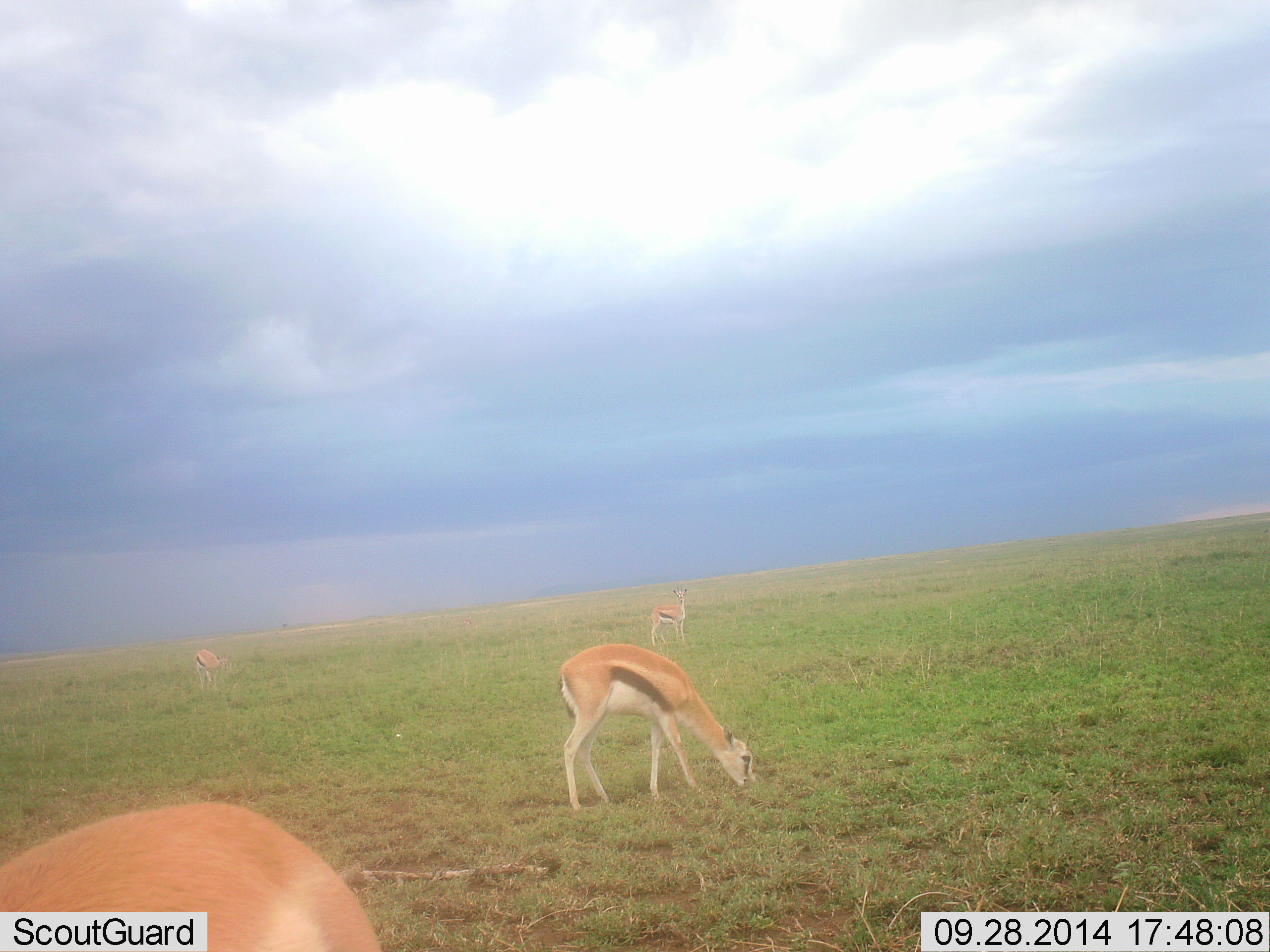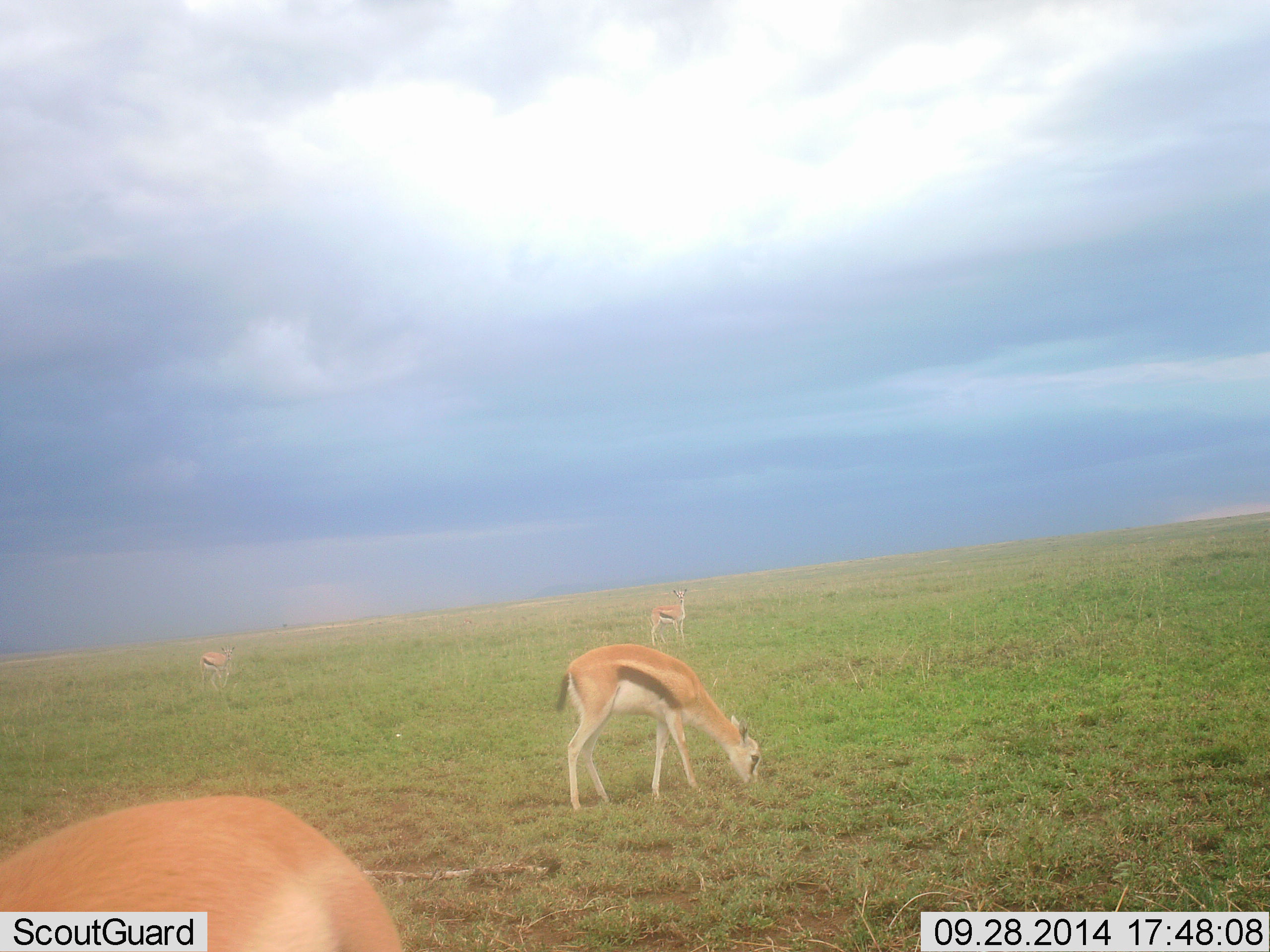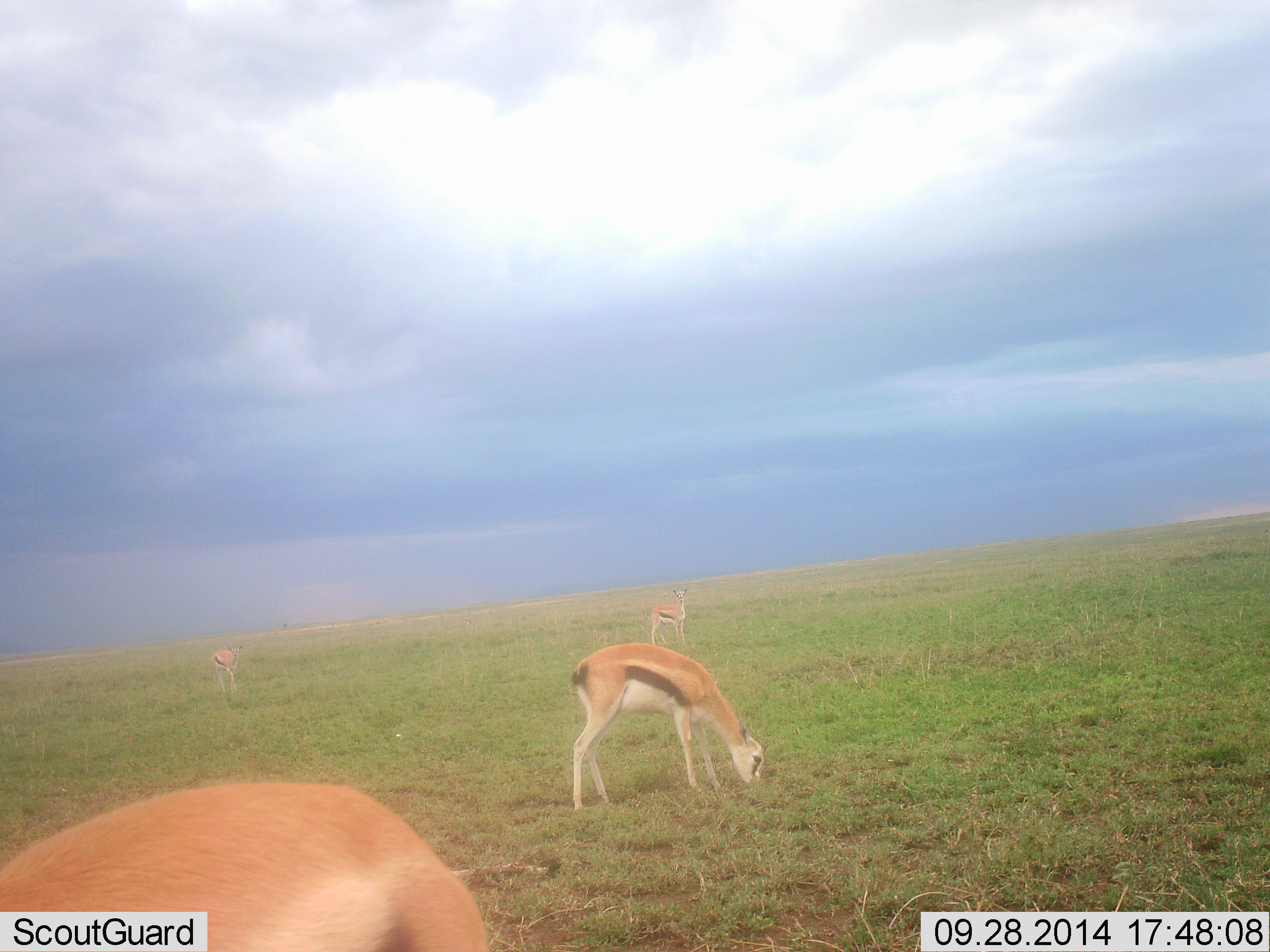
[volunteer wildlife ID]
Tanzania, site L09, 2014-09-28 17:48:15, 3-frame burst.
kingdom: Animalia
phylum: Chordata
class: Mammalia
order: Artiodactyla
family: Bovidae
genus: Eudorcas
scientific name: Eudorcas thomsonii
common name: thomson's gazelle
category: gazellethomsons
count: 4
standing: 80%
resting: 0%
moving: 10%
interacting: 0%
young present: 10%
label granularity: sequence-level